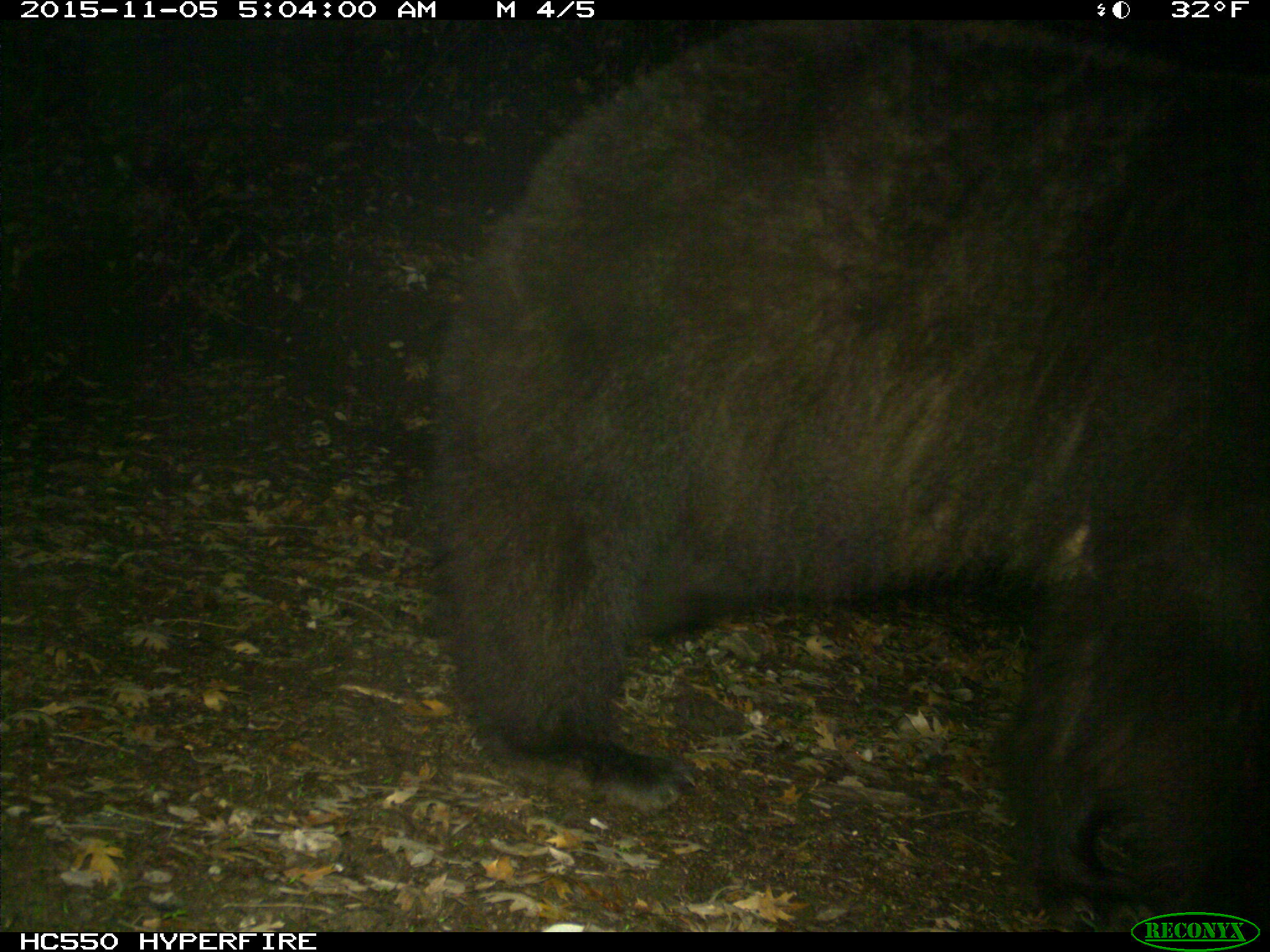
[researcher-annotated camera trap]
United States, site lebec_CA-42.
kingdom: Animalia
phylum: Chordata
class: Mammalia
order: Carnivora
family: Ursidae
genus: Ursus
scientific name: Ursus americanus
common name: american black bear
Ursus americanus (american black bear).